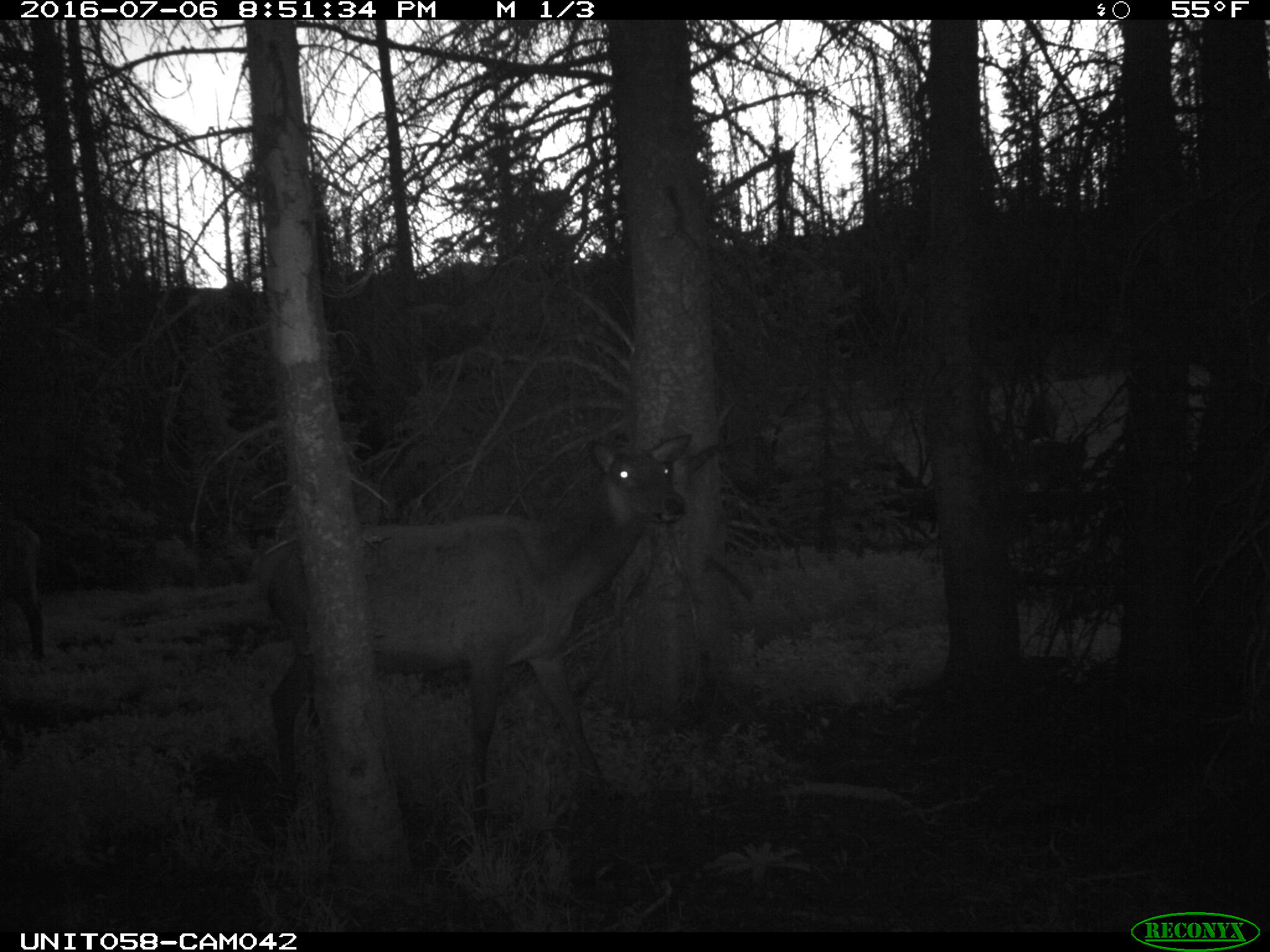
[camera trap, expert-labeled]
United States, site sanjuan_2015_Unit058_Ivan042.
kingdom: Animalia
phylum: Chordata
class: Mammalia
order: Artiodactyla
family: Cervidae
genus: Cervus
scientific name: Cervus elaphus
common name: red deer